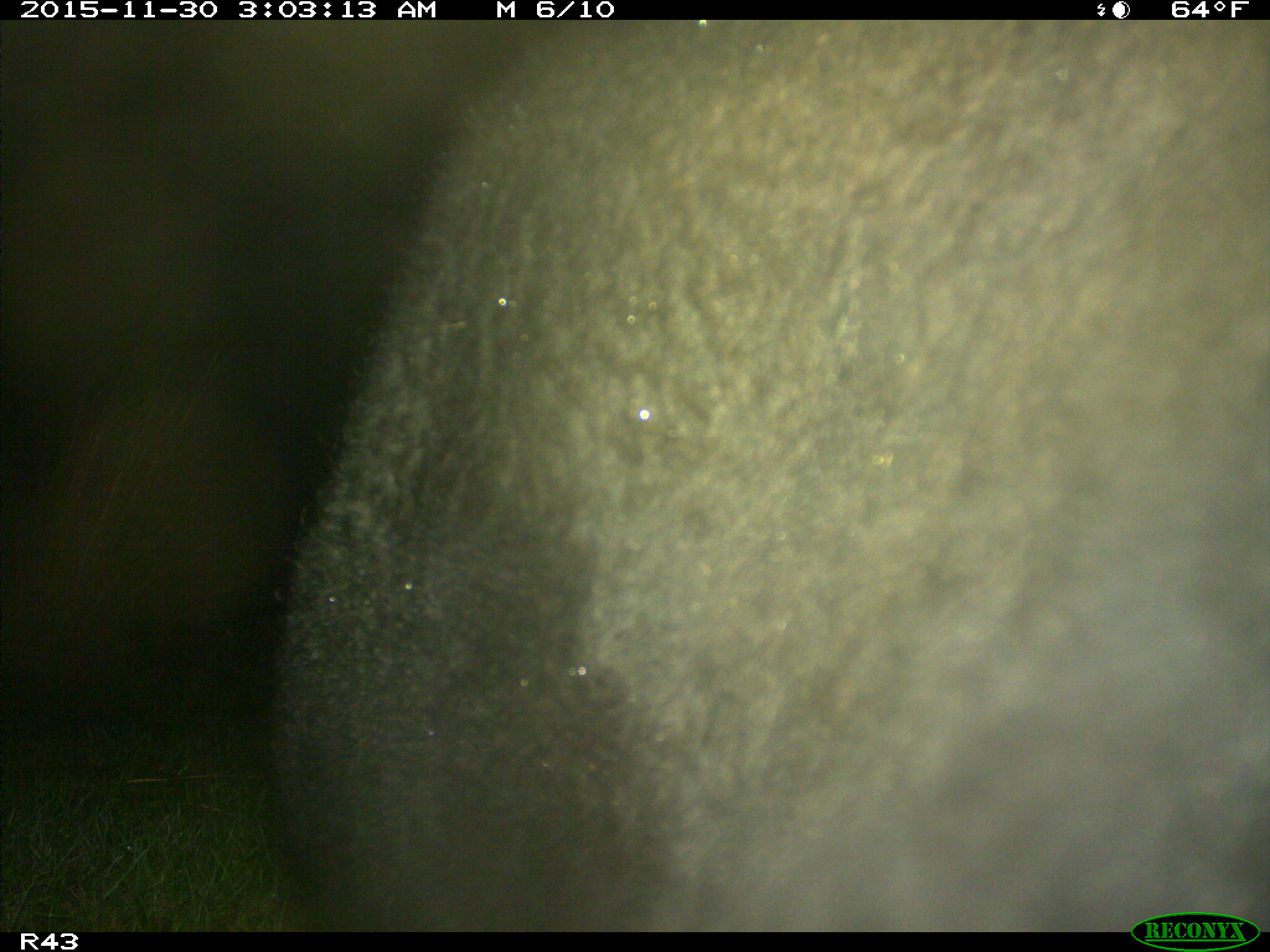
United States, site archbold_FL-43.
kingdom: Animalia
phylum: Chordata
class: Mammalia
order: Artiodactyla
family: Bovidae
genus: Bos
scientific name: Bos taurus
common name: domestic cow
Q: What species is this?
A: Bos taurus (domestic cow).